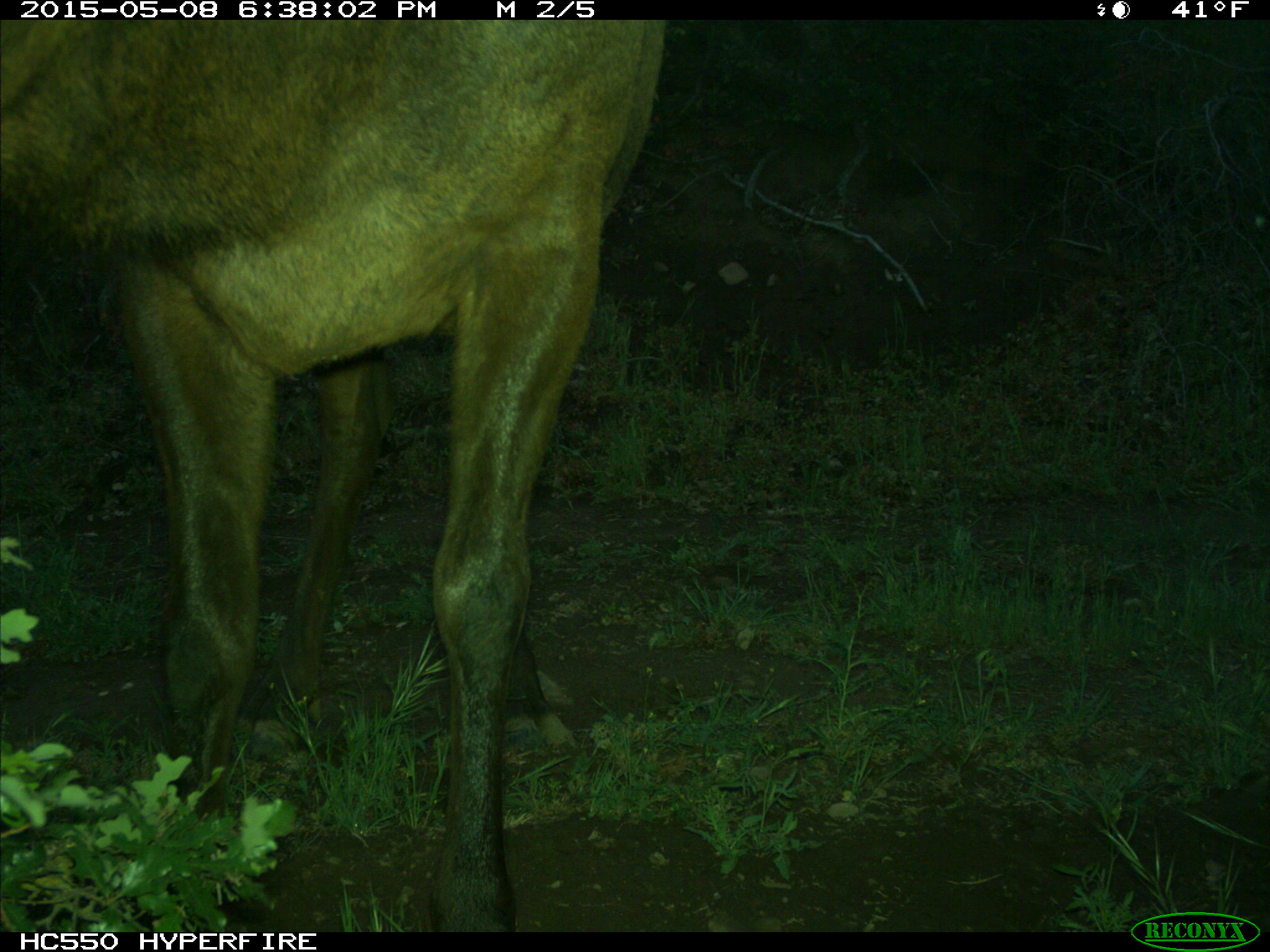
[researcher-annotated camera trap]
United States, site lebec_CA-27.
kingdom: Animalia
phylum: Chordata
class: Mammalia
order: Artiodactyla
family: Cervidae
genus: Cervus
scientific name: Cervus canadensis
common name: elk